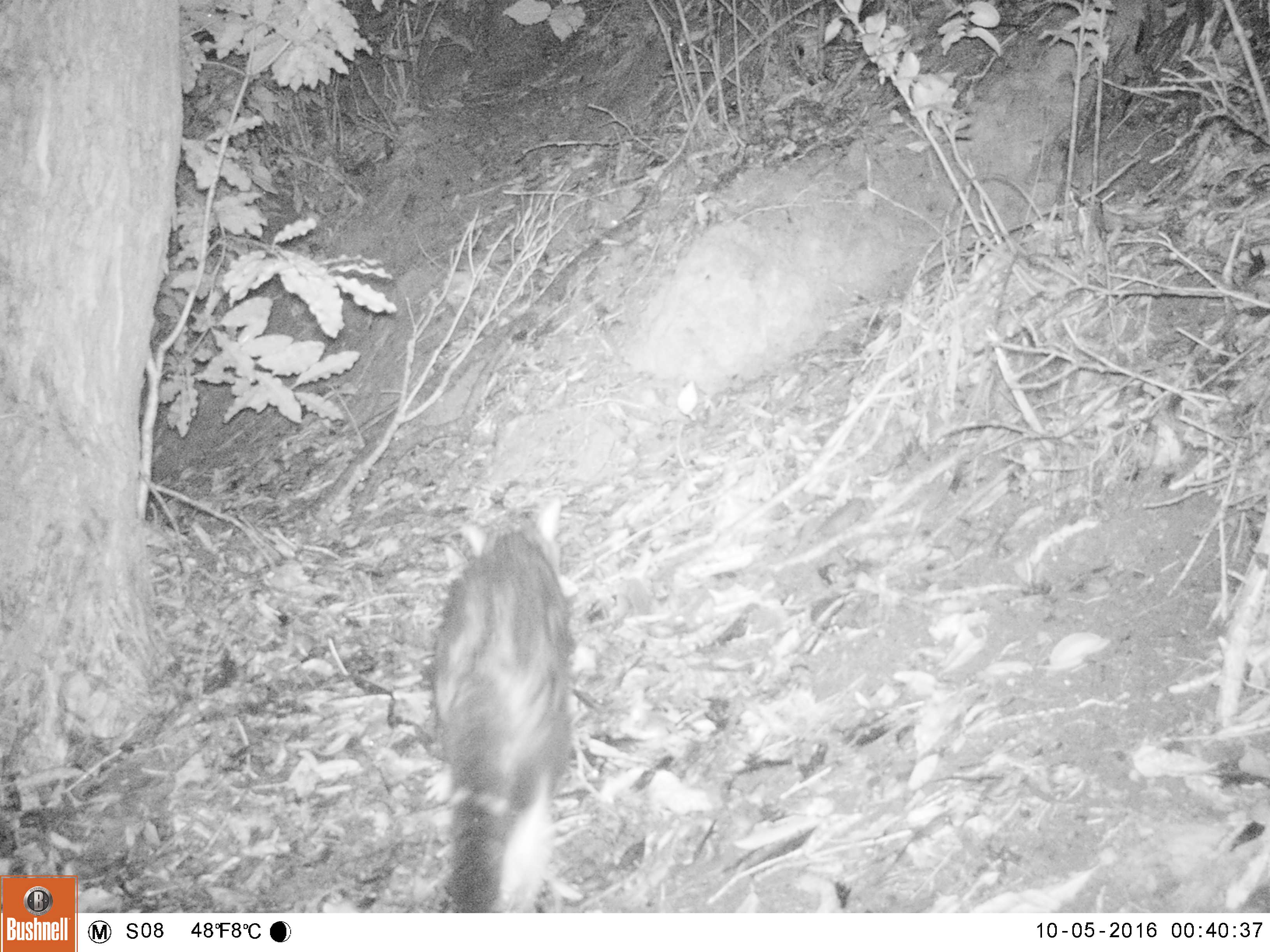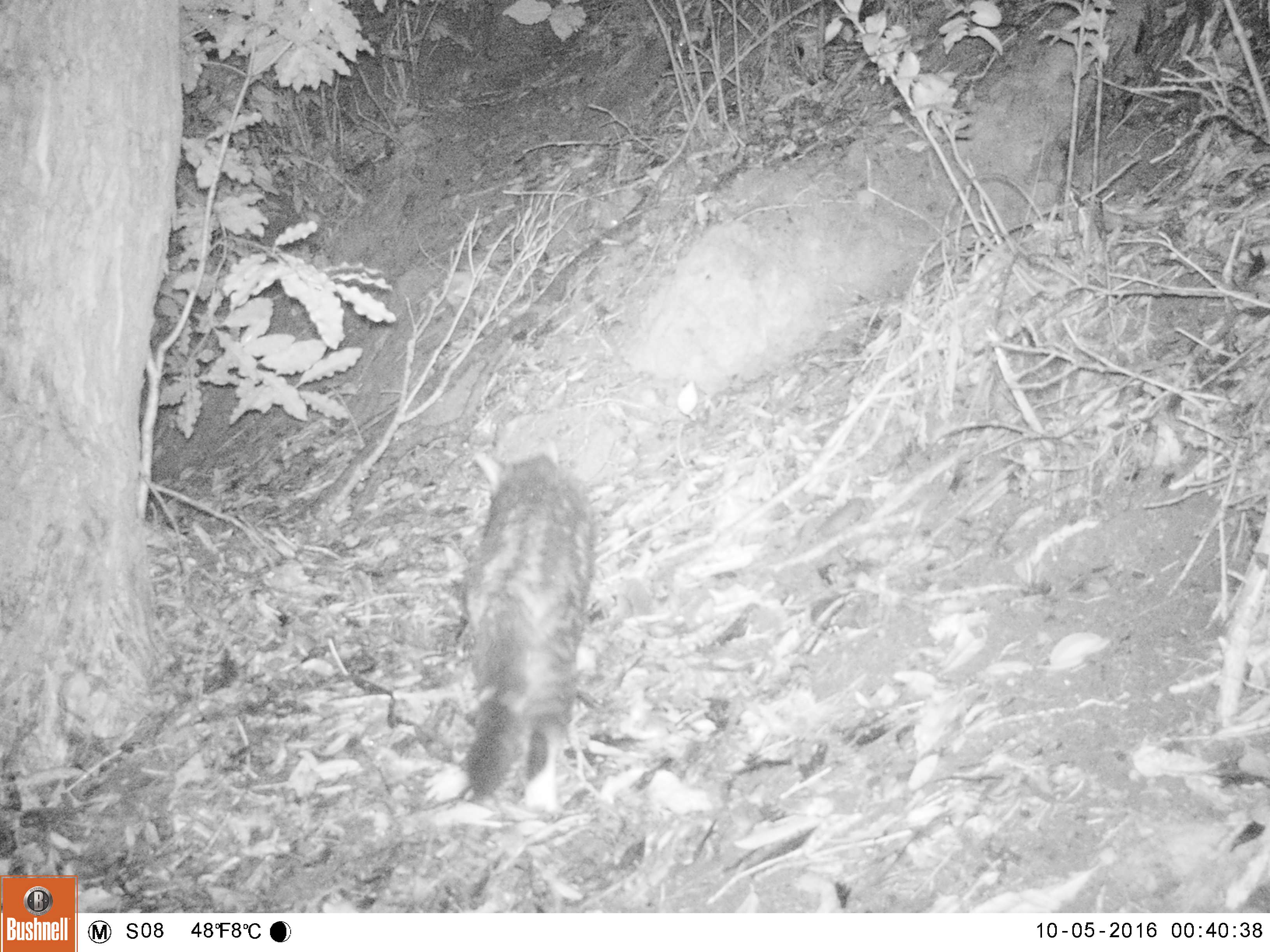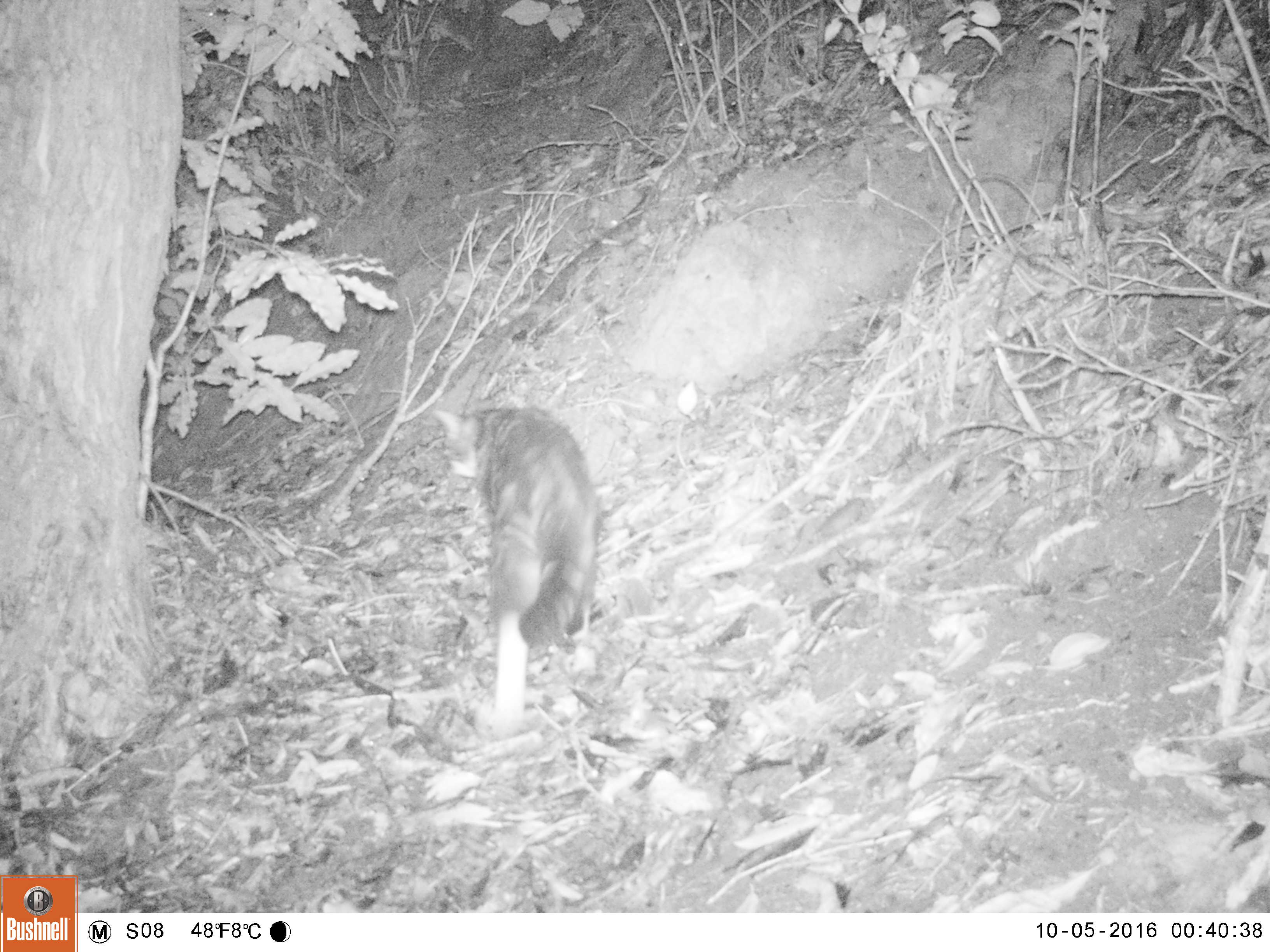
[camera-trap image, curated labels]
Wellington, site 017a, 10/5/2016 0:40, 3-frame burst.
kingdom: Animalia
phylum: Chordata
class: Mammalia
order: Carnivora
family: Felidae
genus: Felis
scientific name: Felis catus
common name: cat